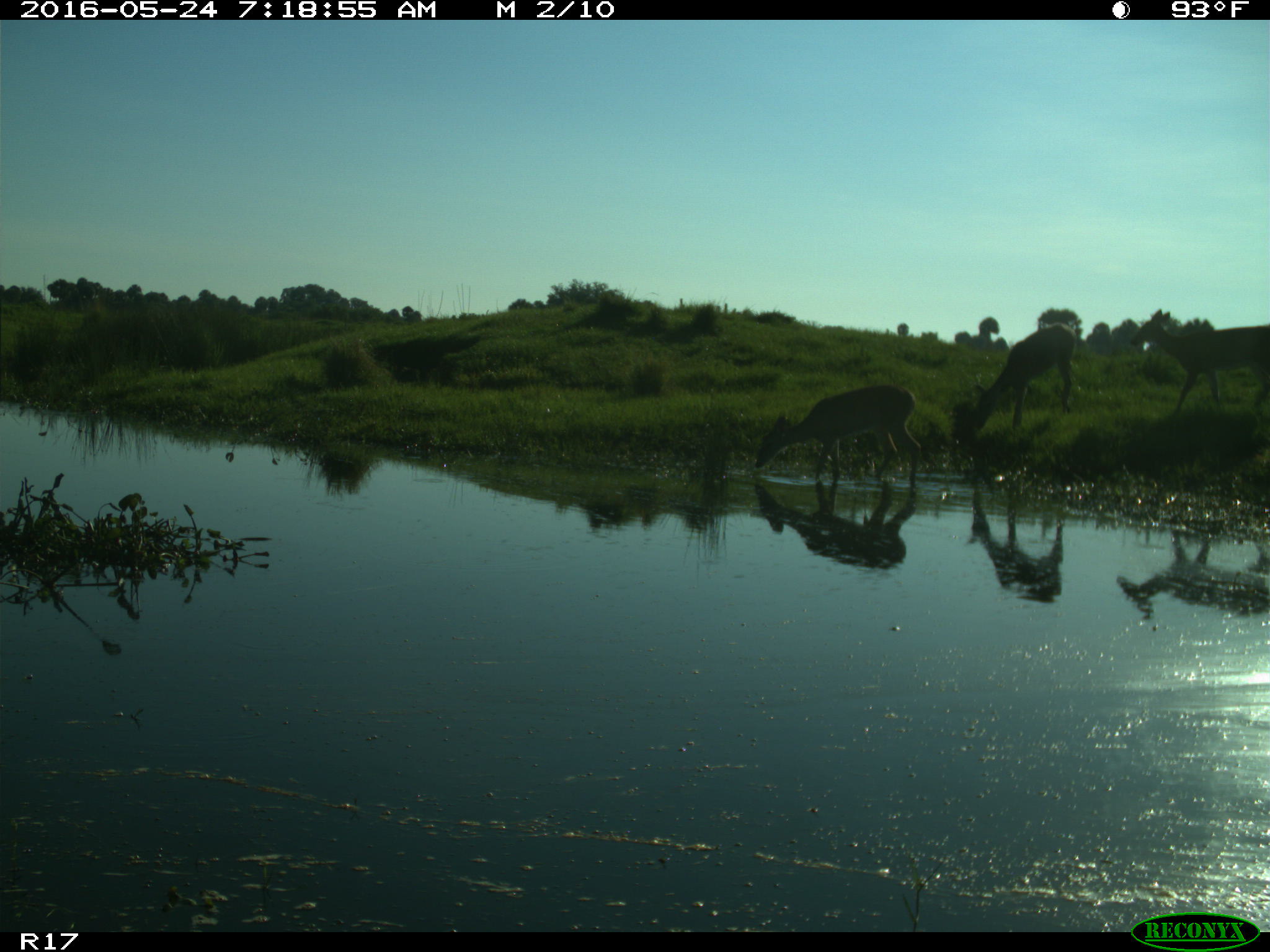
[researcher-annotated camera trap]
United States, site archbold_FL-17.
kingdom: Animalia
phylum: Chordata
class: Mammalia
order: Artiodactyla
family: Cervidae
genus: Odocoileus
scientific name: Odocoileus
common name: deer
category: unidentified deer